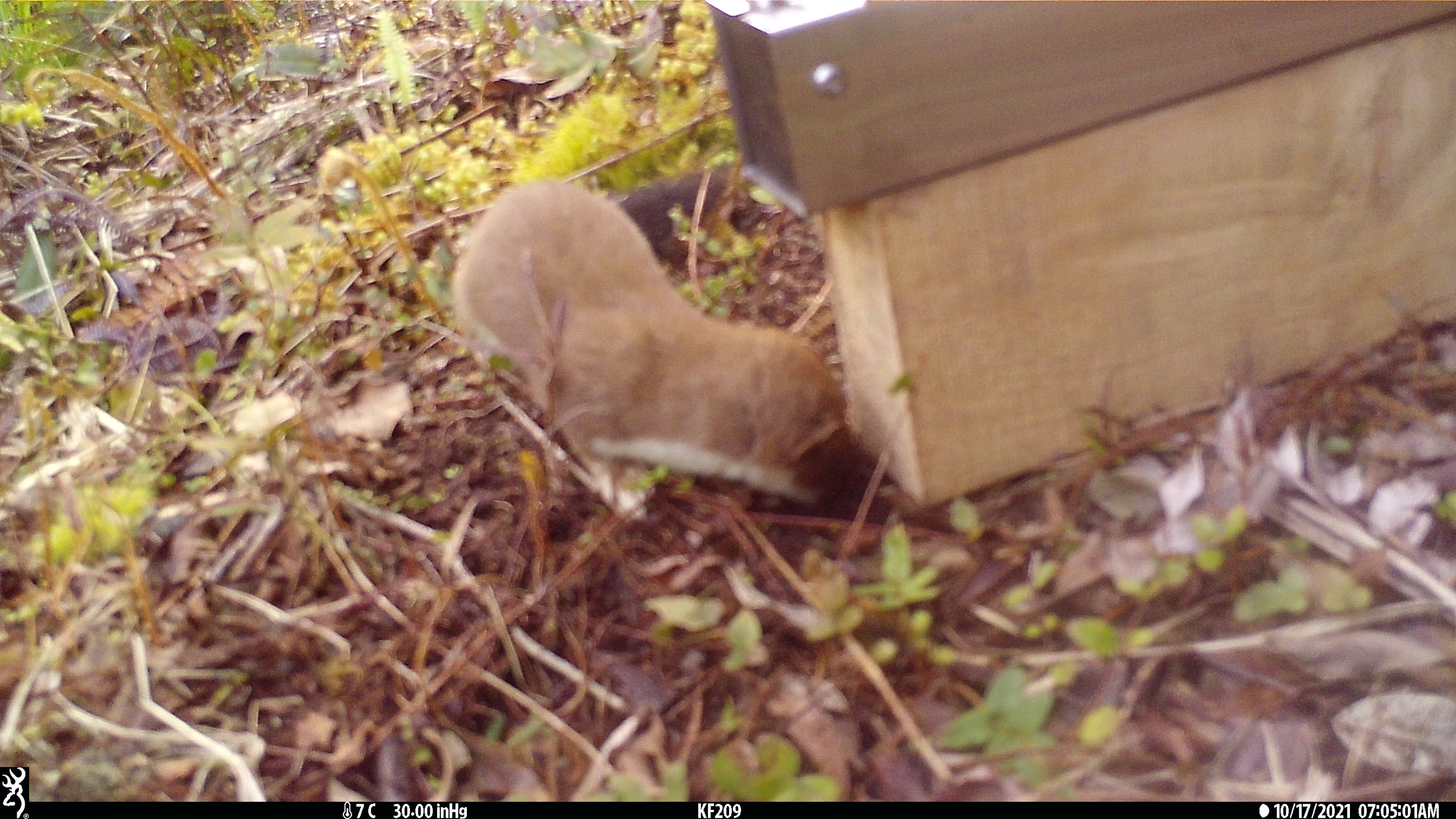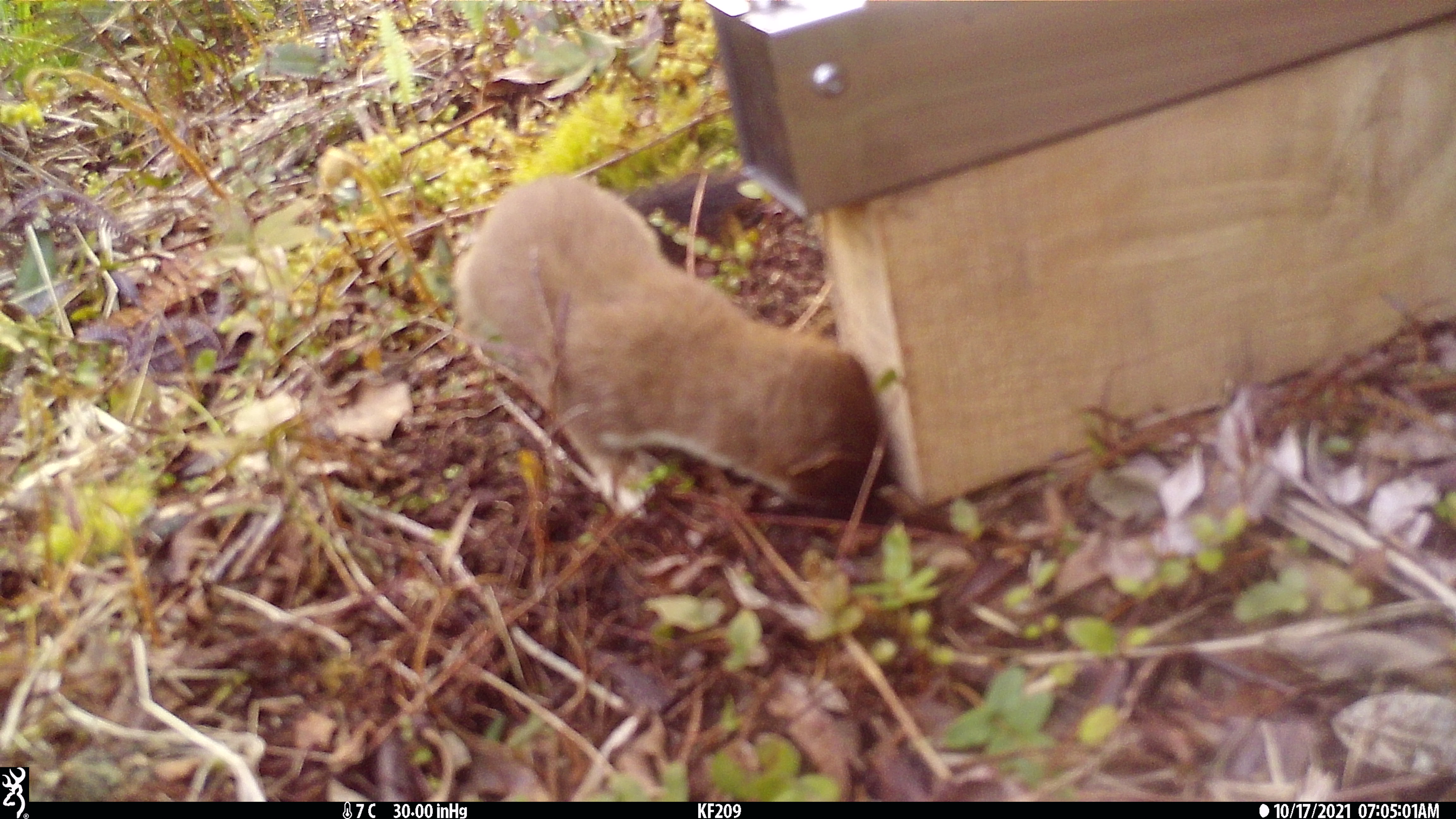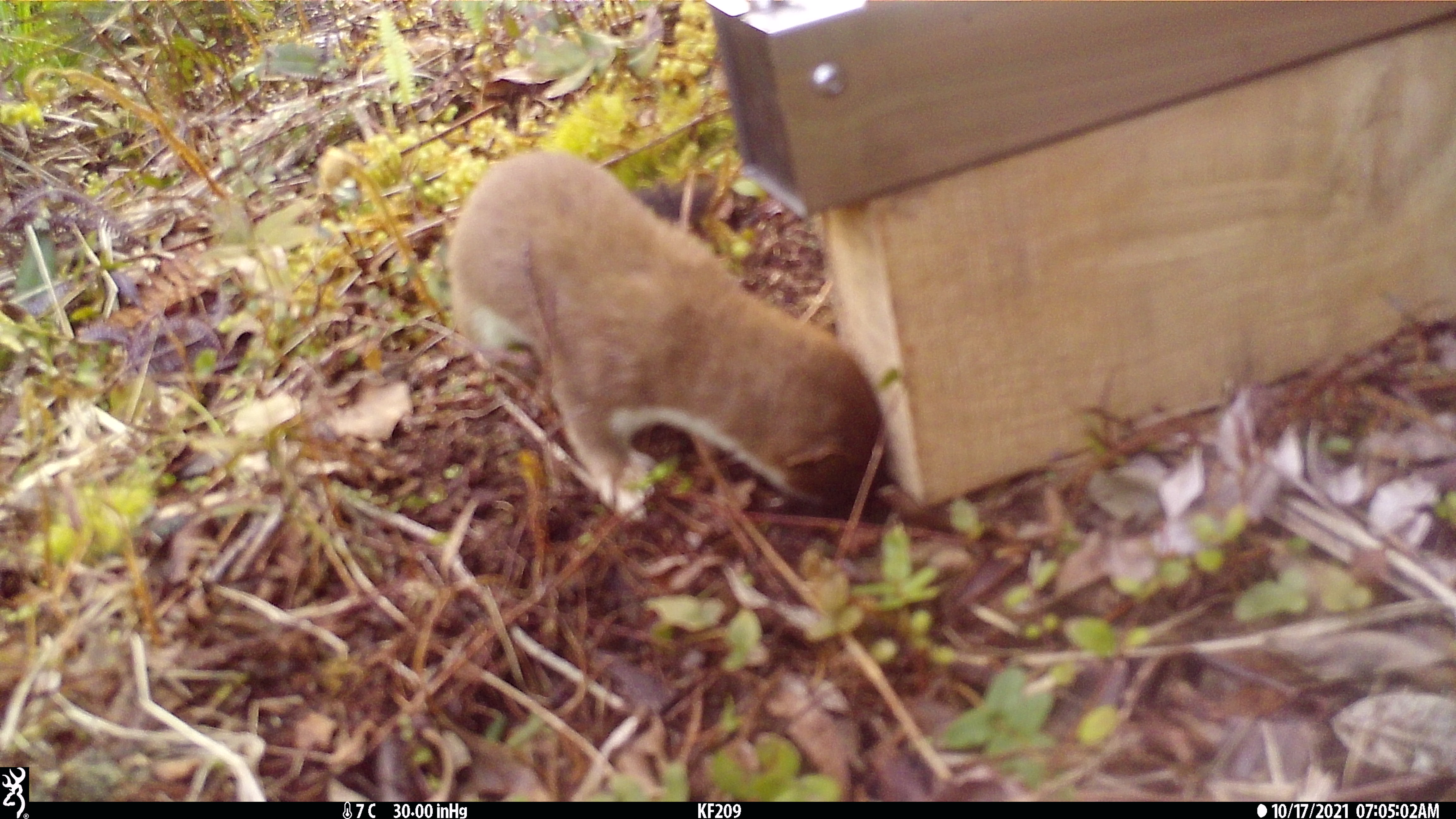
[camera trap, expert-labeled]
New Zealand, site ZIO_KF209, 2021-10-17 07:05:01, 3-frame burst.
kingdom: Animalia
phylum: Chordata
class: Mammalia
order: Carnivora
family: Mustelidae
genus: Mustela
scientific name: Mustela erminea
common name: stoat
Stoat (Mustela erminea).